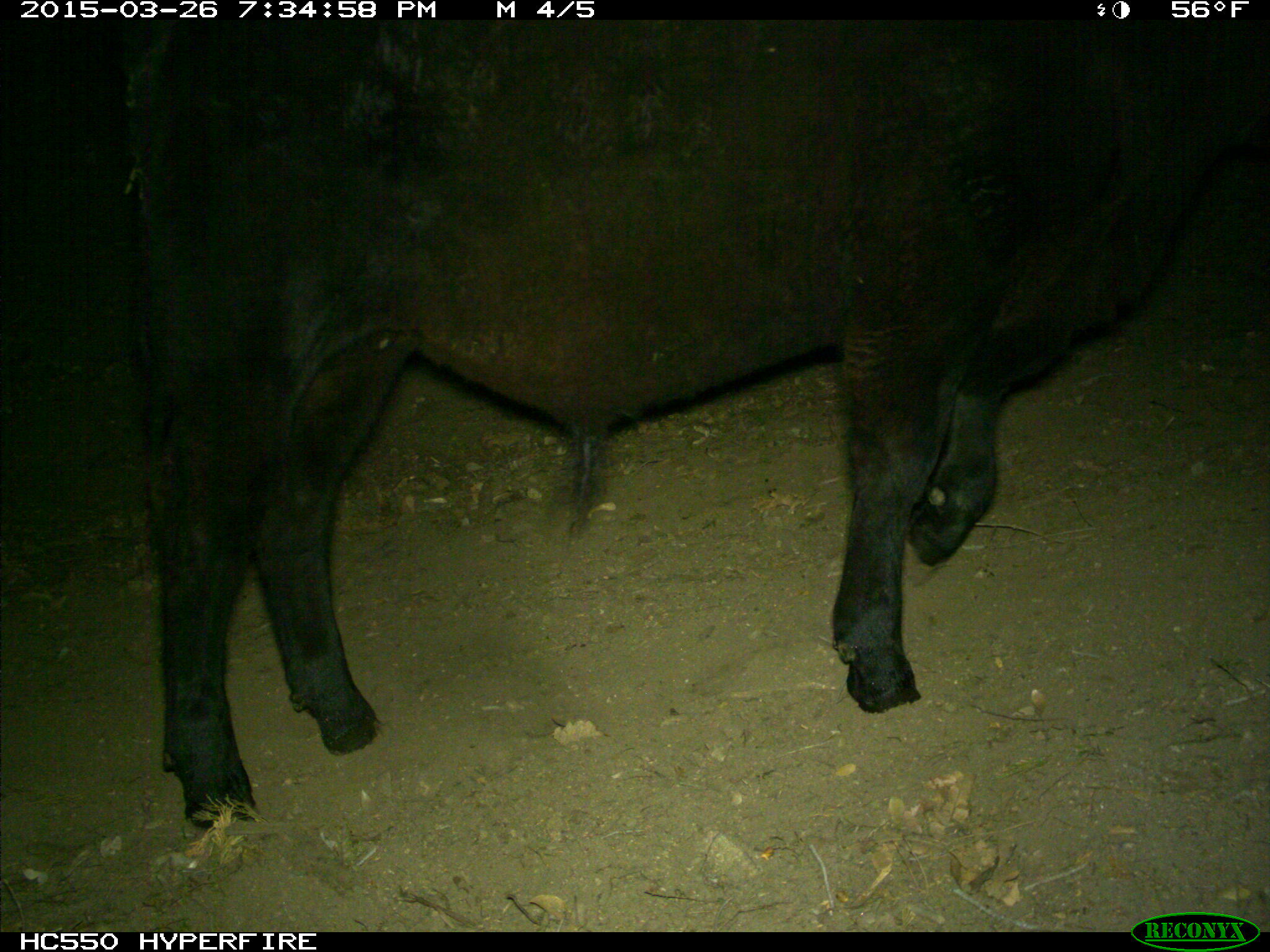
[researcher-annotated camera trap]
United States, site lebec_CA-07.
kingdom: Animalia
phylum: Chordata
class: Mammalia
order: Artiodactyla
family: Bovidae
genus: Bos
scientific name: Bos taurus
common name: domestic cow